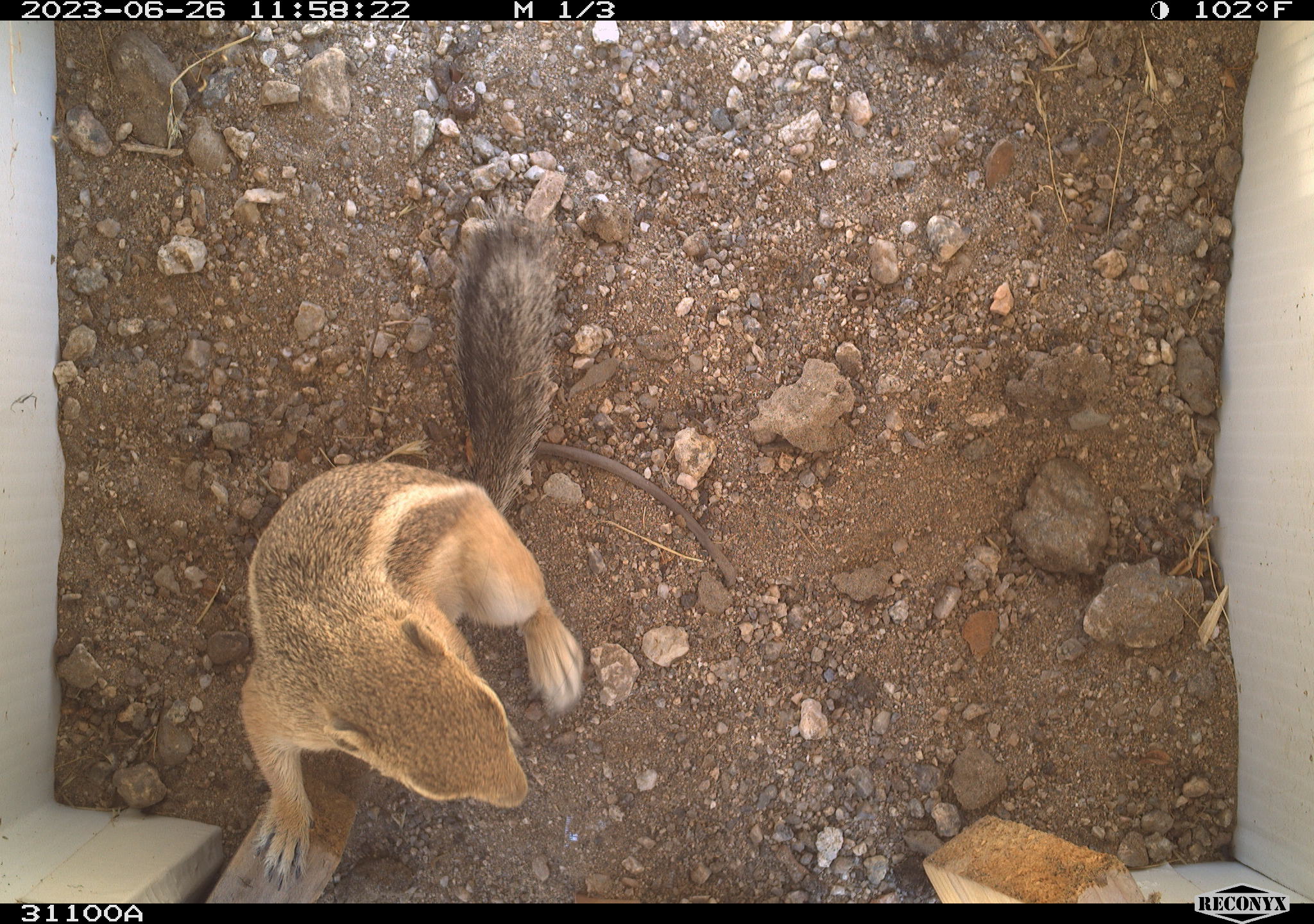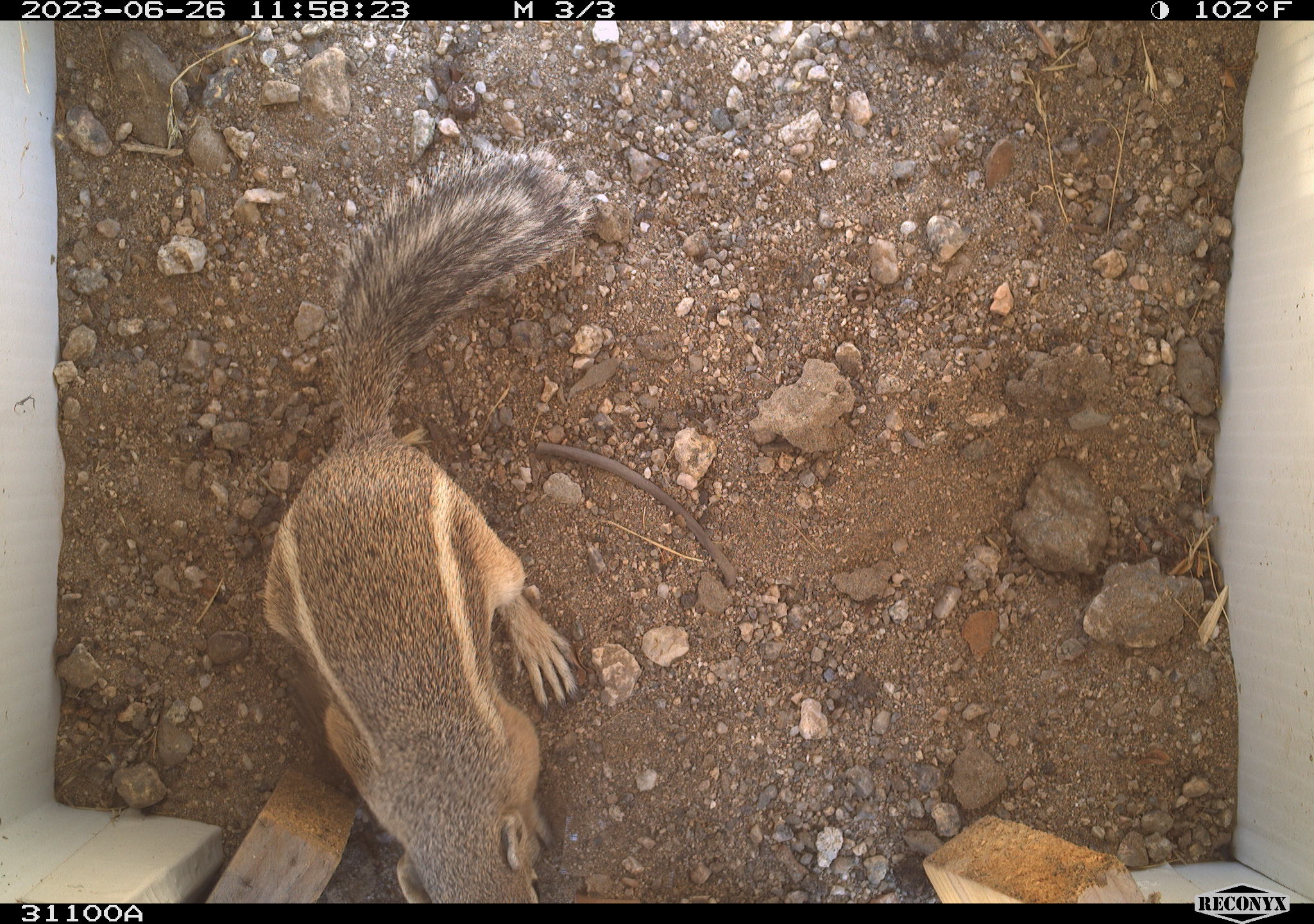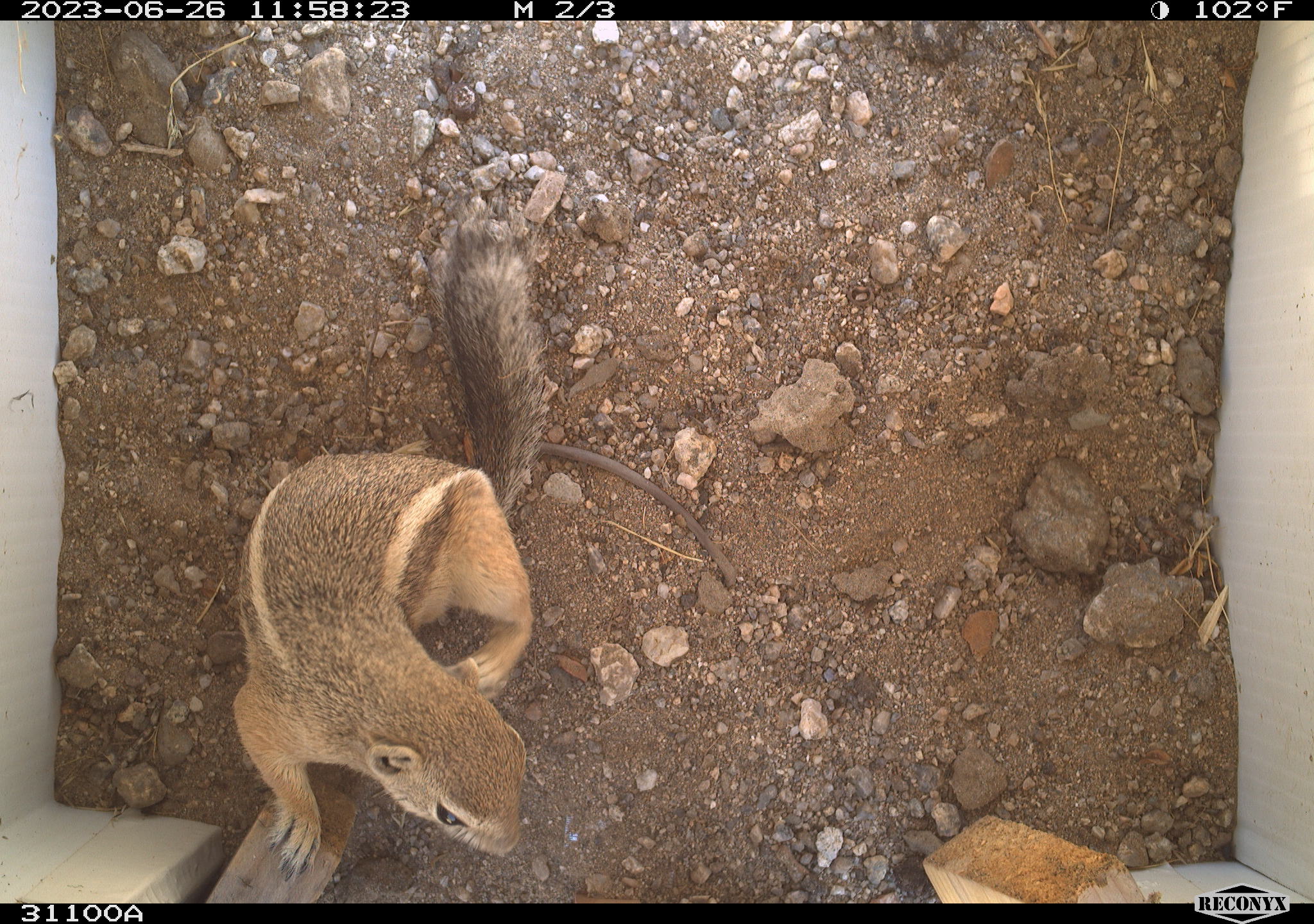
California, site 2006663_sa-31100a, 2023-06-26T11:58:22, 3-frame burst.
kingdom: Animalia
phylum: Chordata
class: Mammalia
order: Rodentia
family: Sciuridae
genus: Ammospermophilus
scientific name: Ammospermophilus leucurus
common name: white-tailed antelope squirrel